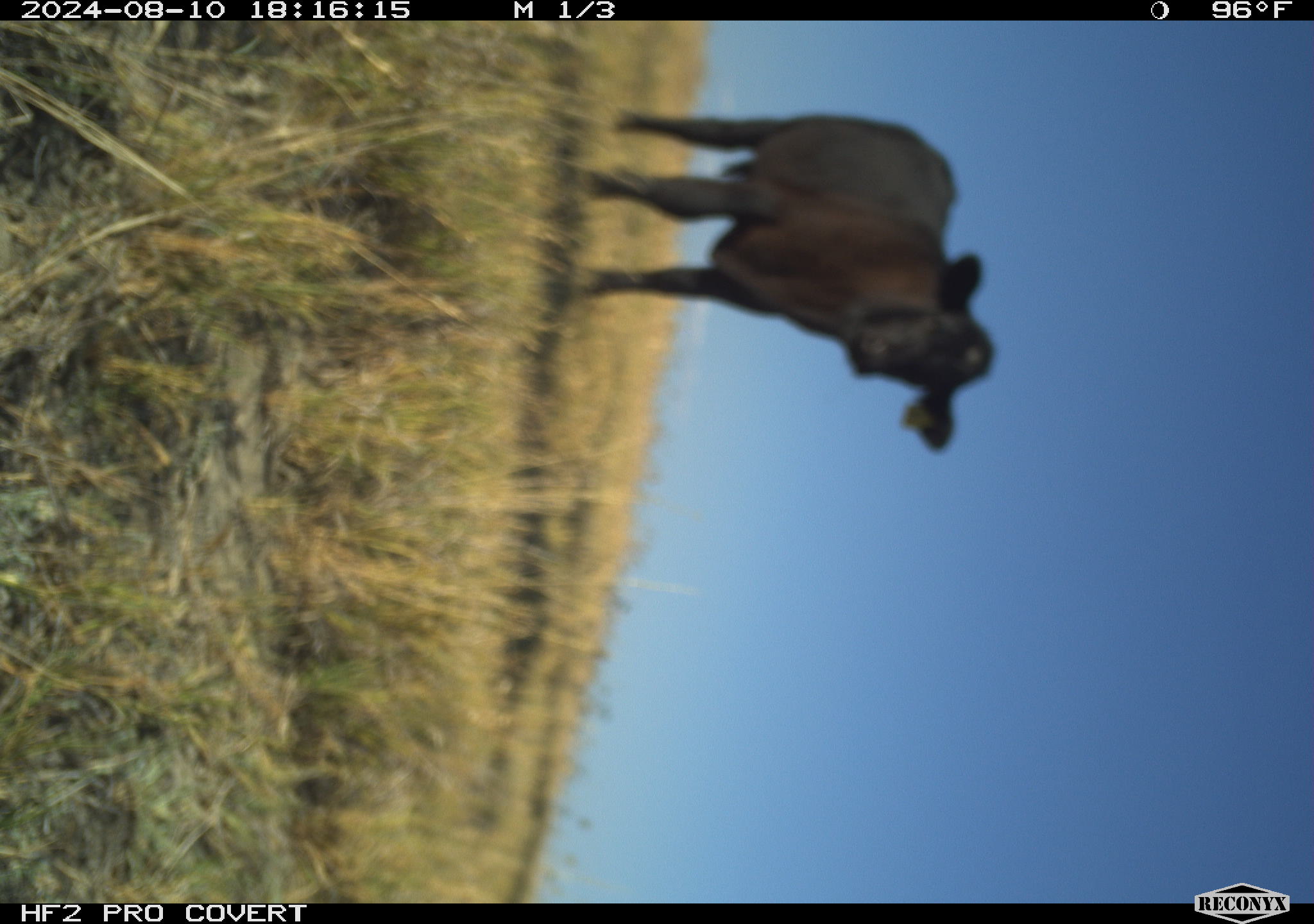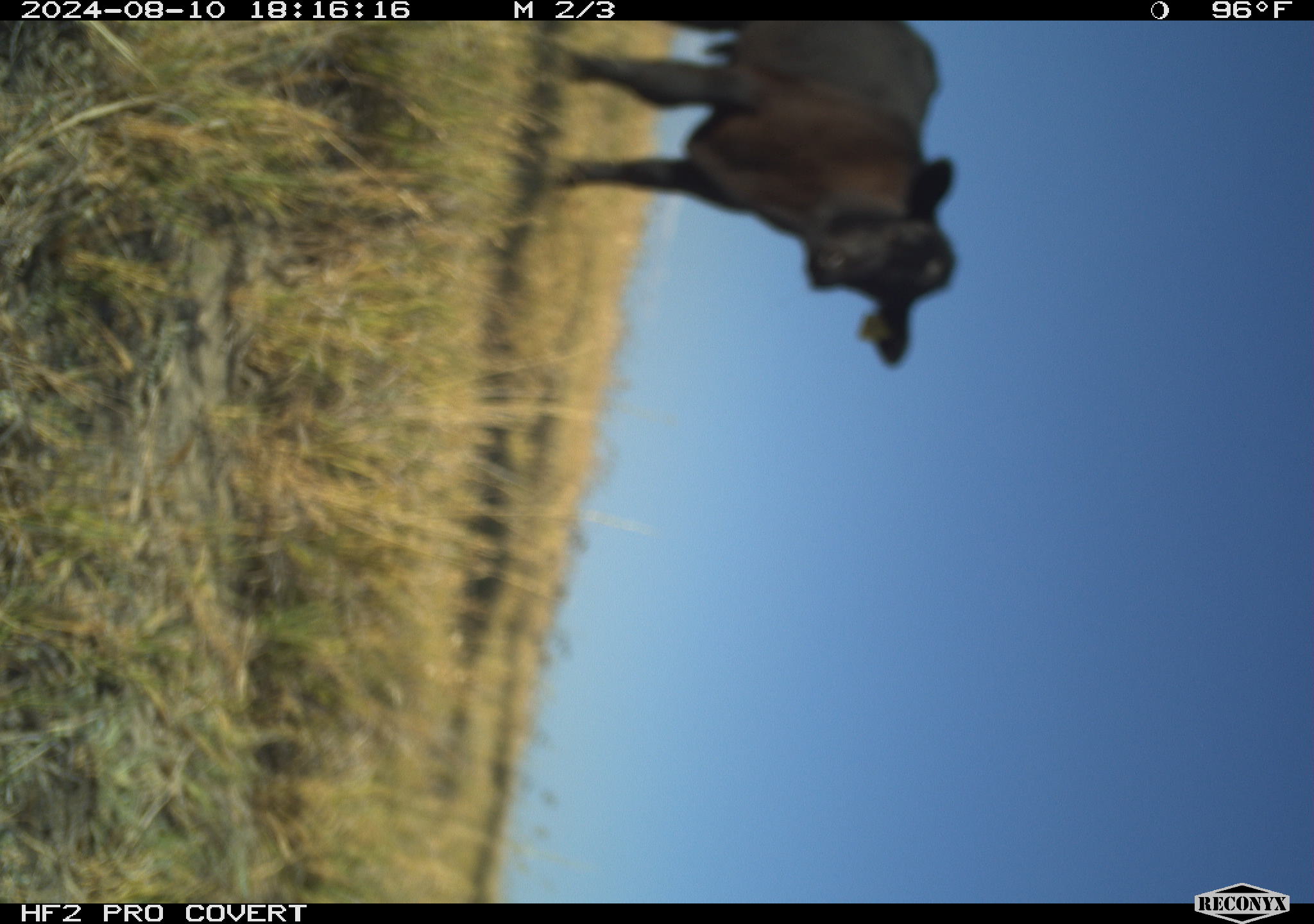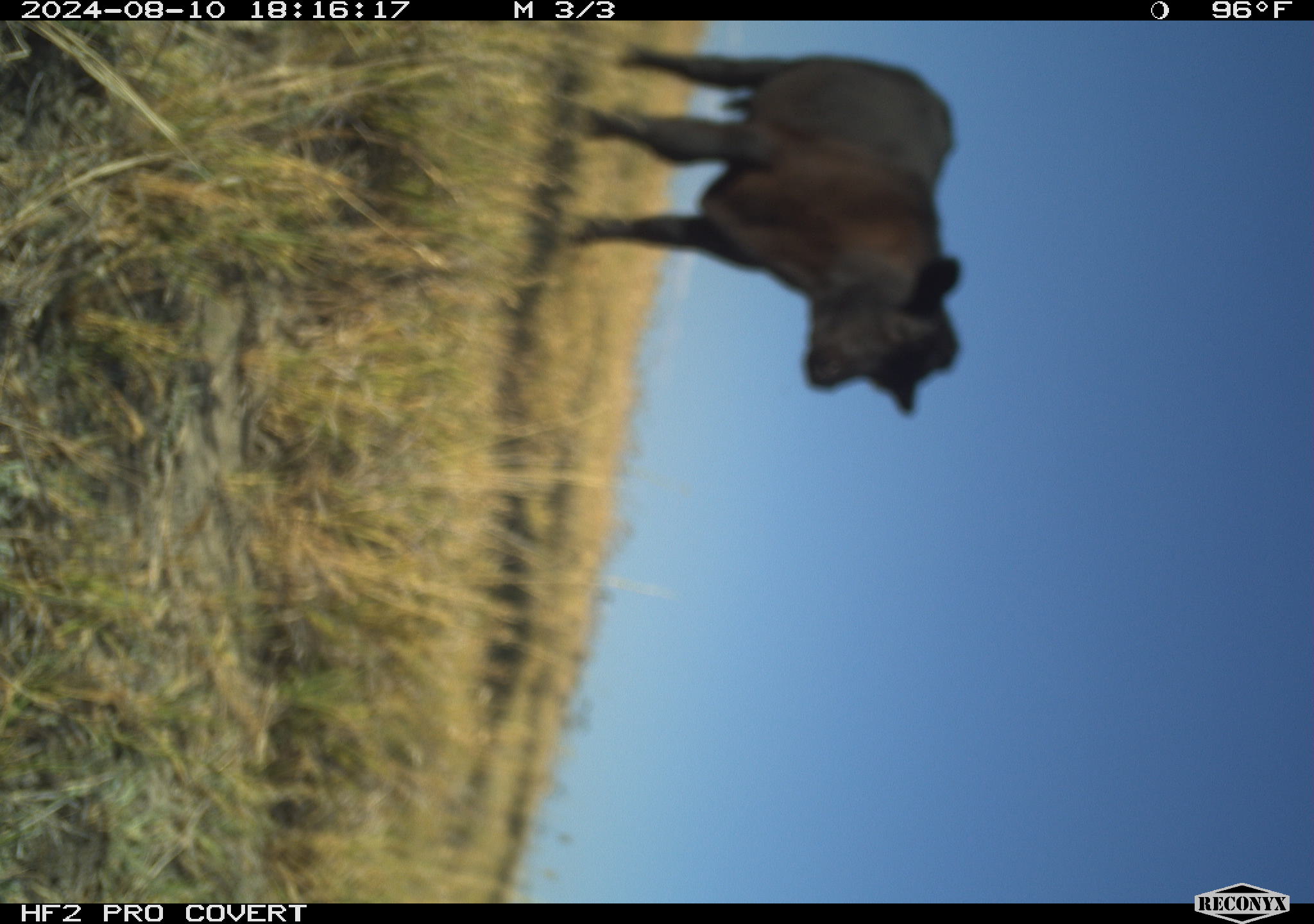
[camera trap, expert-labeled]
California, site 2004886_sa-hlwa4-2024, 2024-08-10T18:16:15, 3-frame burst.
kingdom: Animalia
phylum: Chordata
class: Mammalia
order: Artiodactyla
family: Bovidae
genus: Bos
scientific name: Bos taurus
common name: domestic cattle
Domestic cattle (Bos taurus).